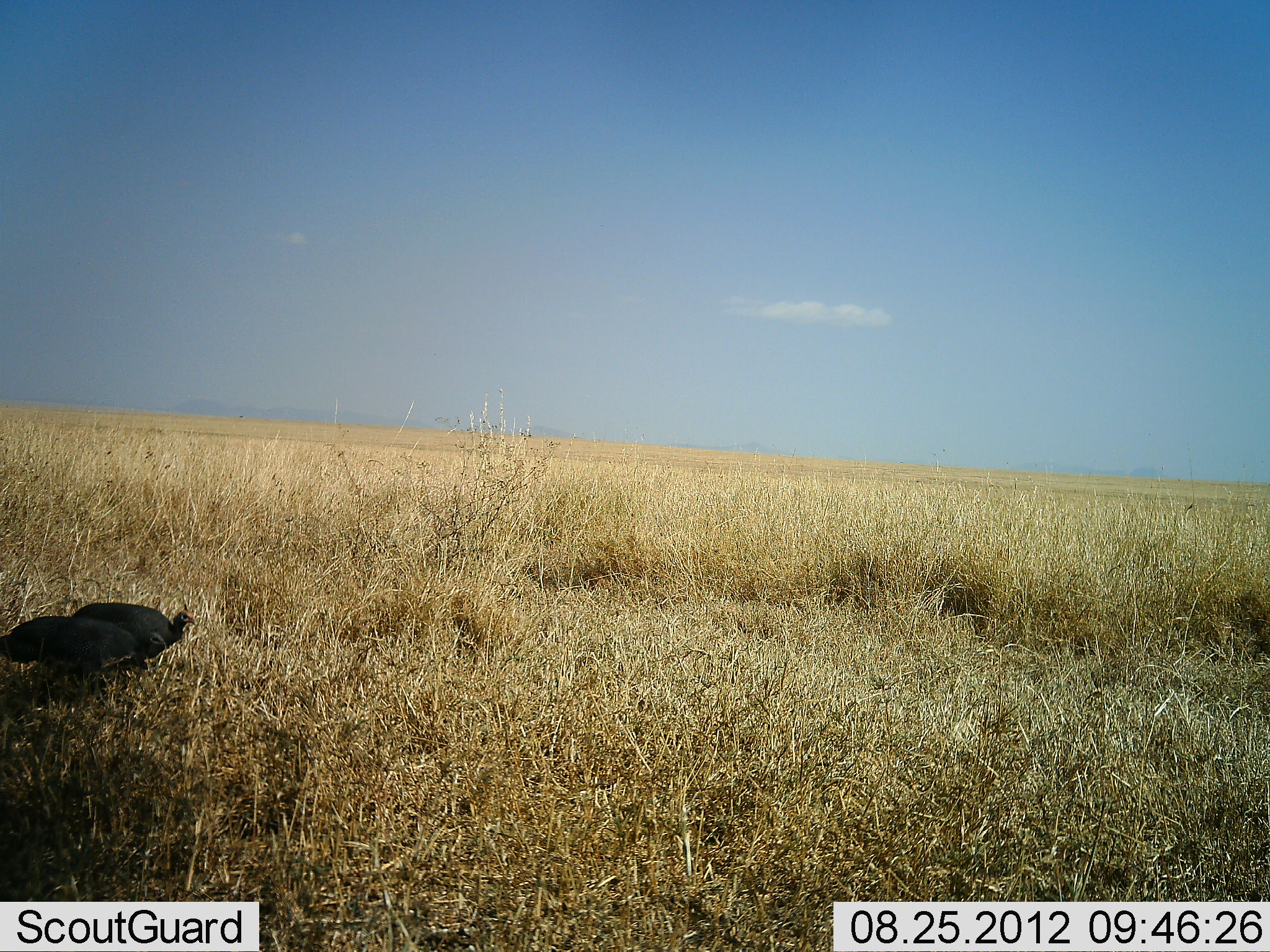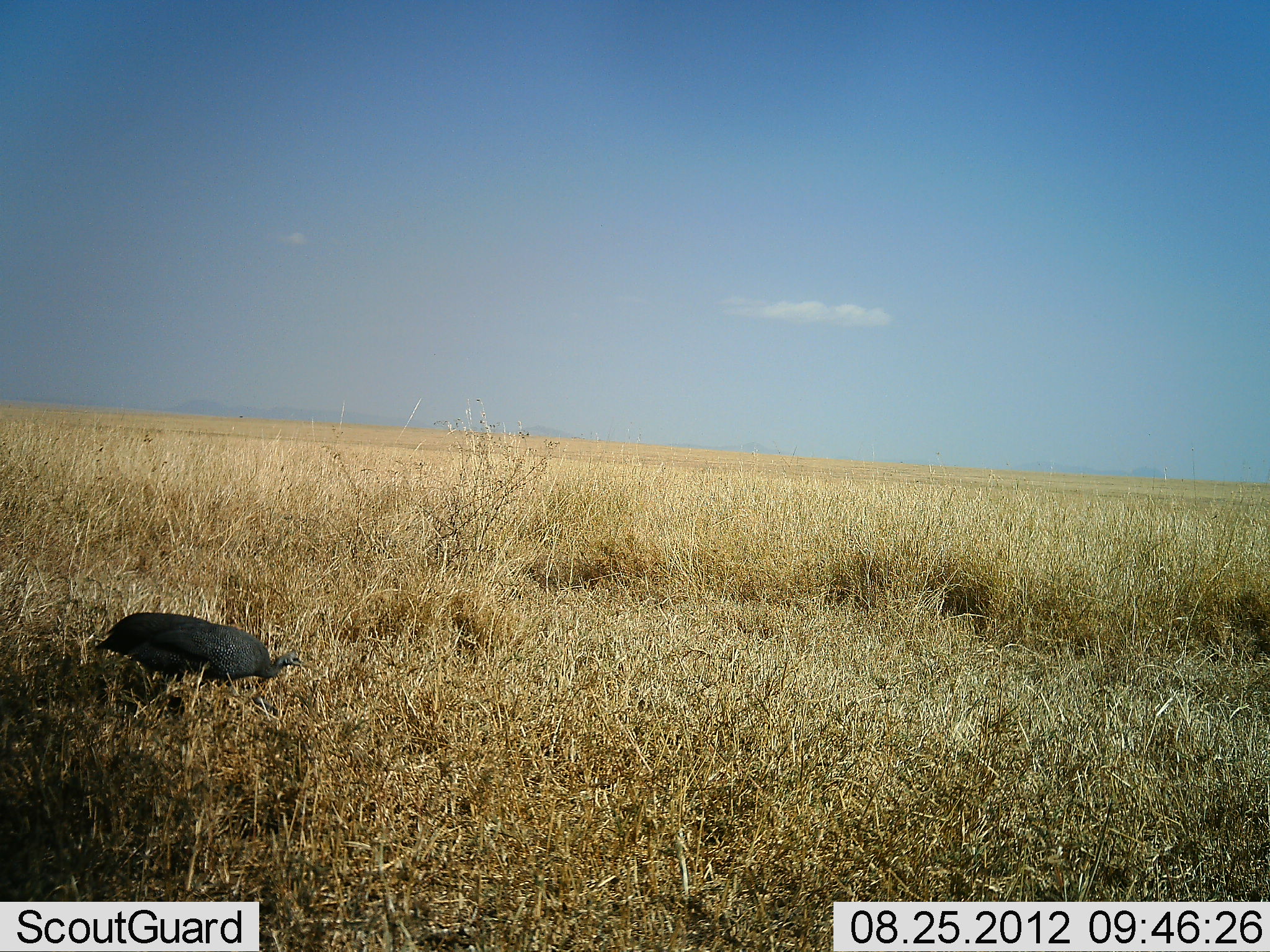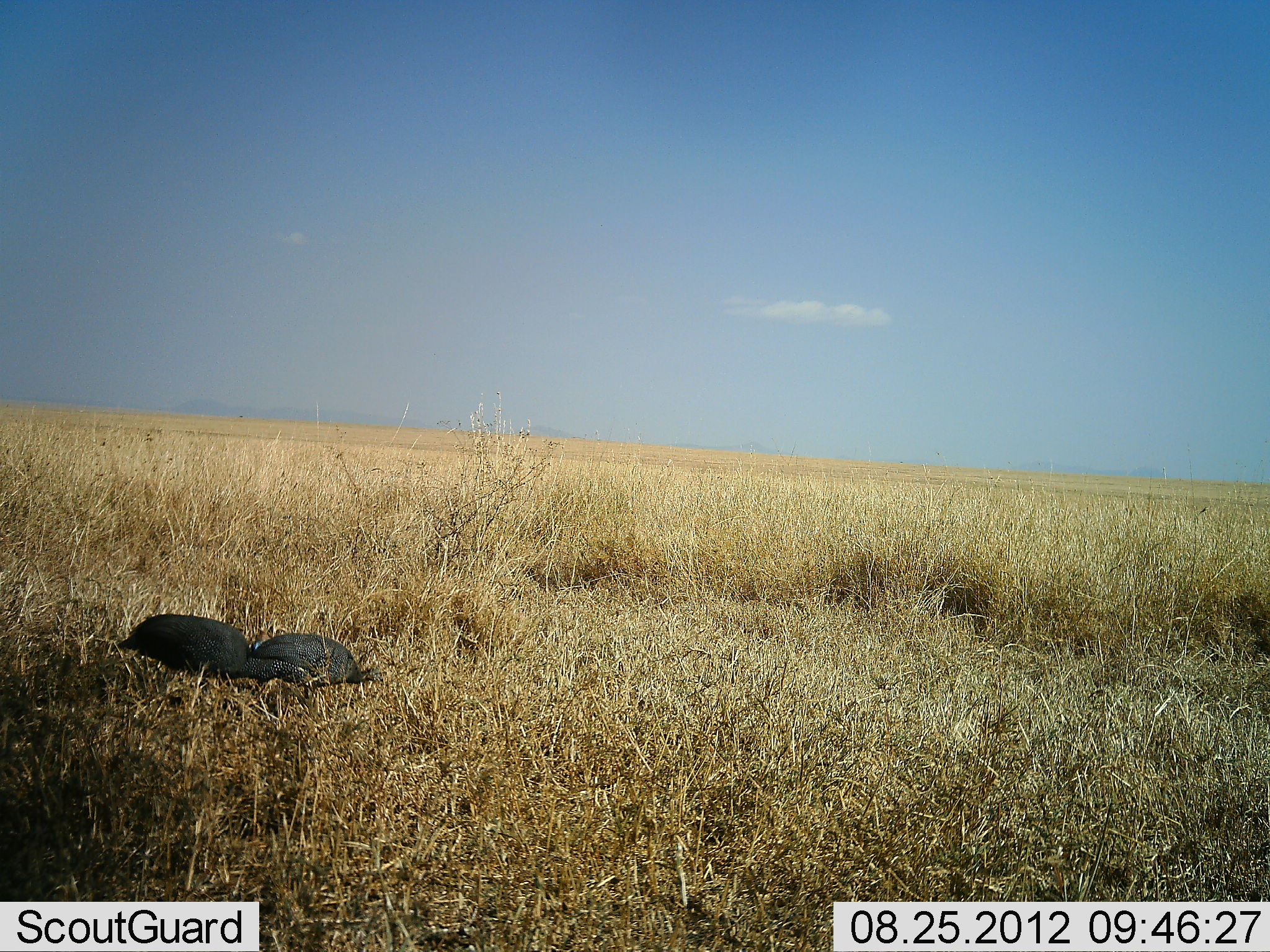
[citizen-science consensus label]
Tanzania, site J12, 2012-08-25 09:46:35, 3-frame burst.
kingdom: Animalia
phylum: Chordata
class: Aves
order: Galliformes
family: Numididae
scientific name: Numididae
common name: guinea fowl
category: guineafowl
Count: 1.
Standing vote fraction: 0%.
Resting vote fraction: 0%.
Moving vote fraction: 100%.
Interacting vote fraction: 0%.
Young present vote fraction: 0%.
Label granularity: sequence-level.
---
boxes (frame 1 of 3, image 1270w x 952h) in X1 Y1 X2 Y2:
animal: 0 616 168 682; 68 600 197 671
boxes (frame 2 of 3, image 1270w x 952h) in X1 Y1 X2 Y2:
animal: 93 611 305 688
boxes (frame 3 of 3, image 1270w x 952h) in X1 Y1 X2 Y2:
animal: 119 613 313 682; 252 634 380 691